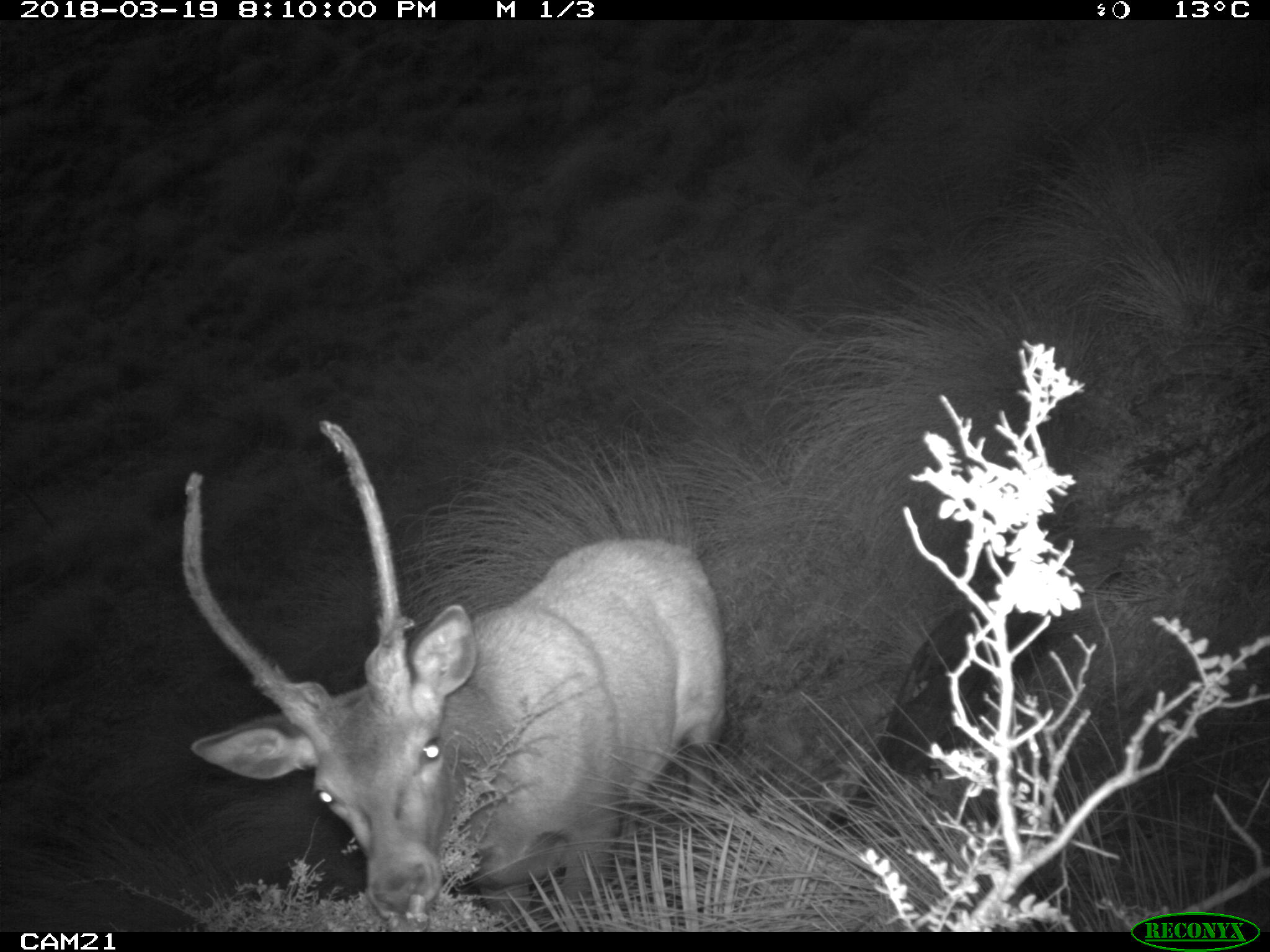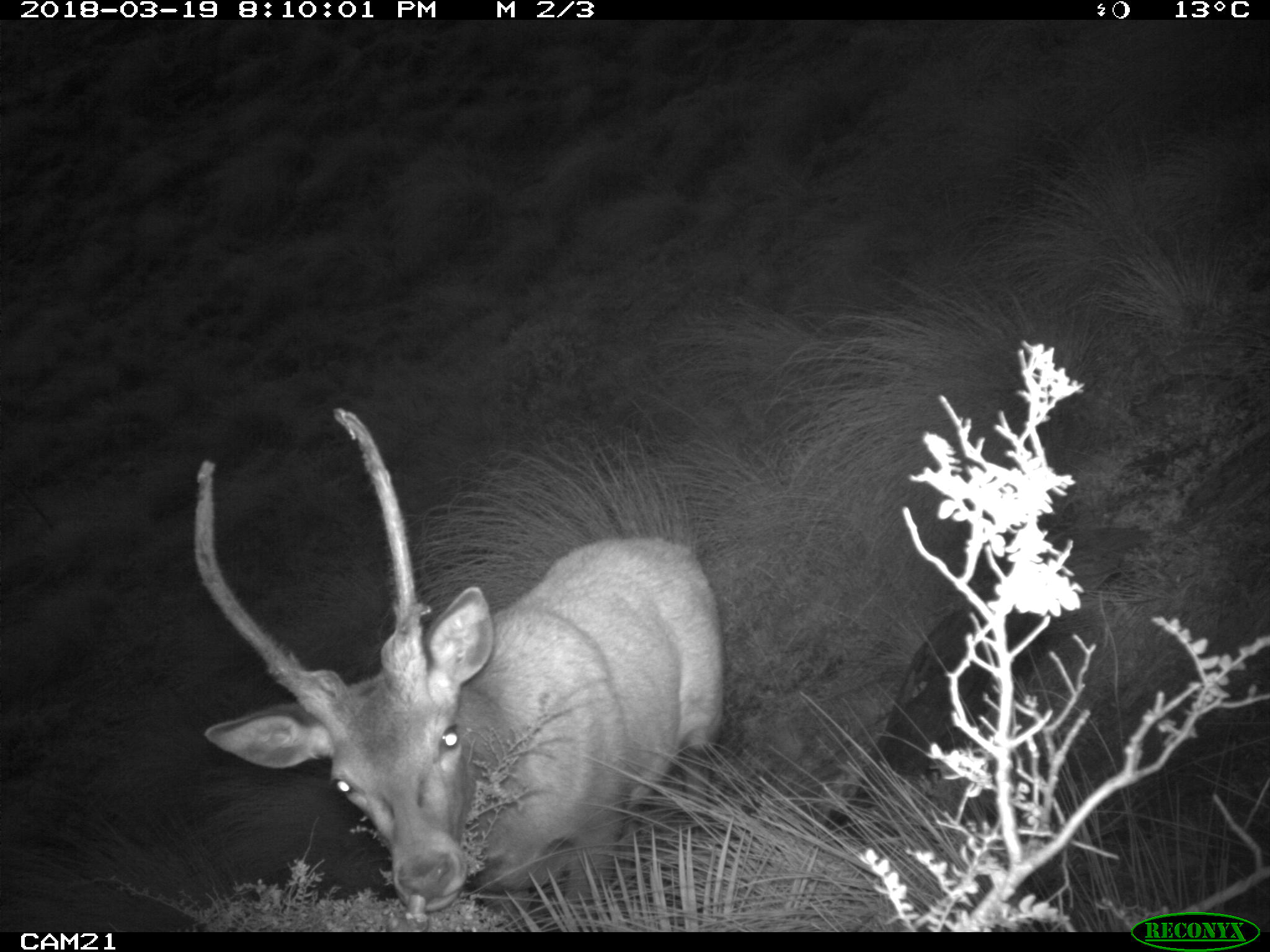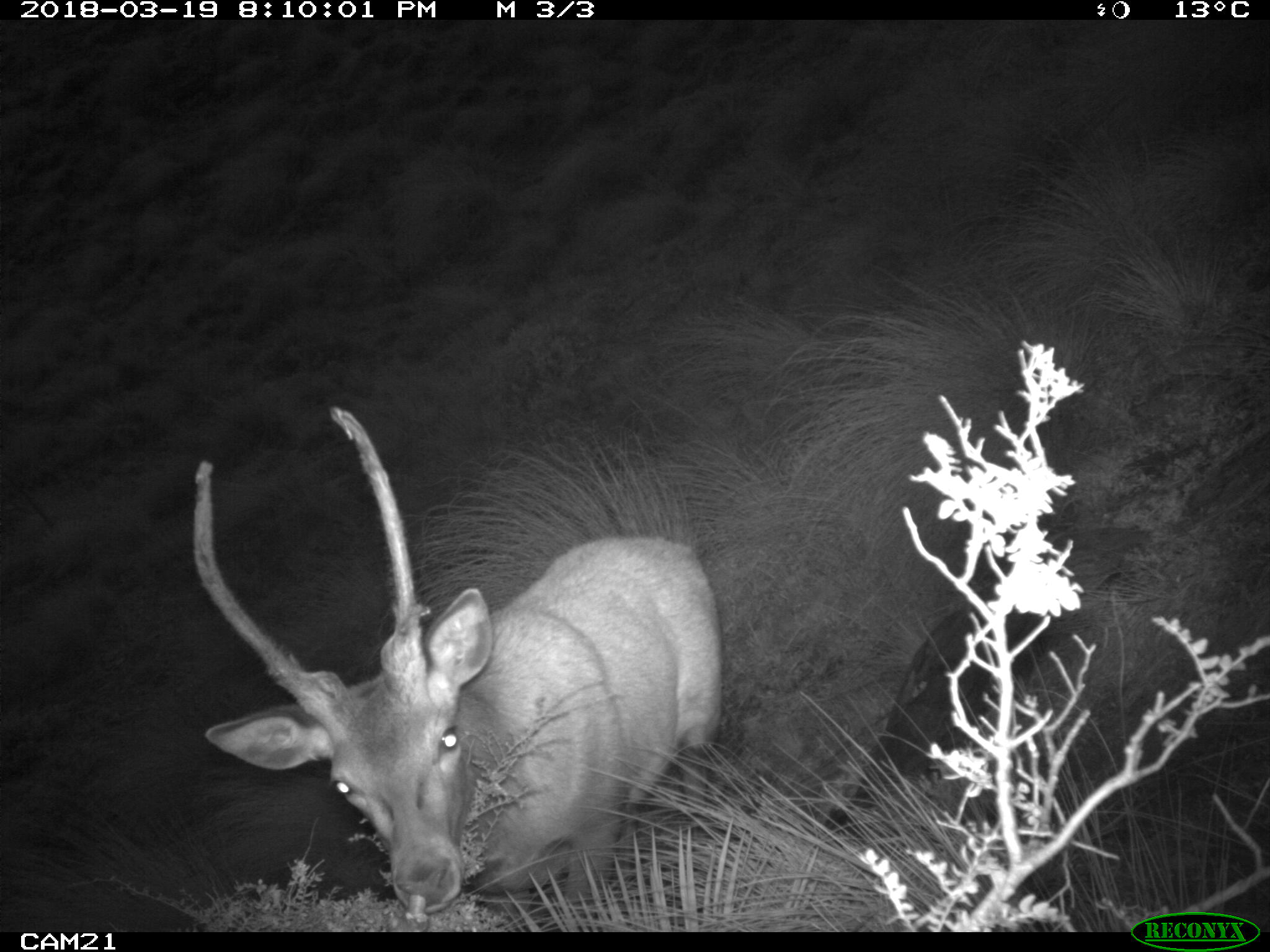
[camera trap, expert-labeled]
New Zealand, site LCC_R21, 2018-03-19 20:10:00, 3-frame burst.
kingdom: Animalia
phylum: Chordata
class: Mammalia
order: Artiodactyla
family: Cervidae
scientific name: Cervidae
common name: deer